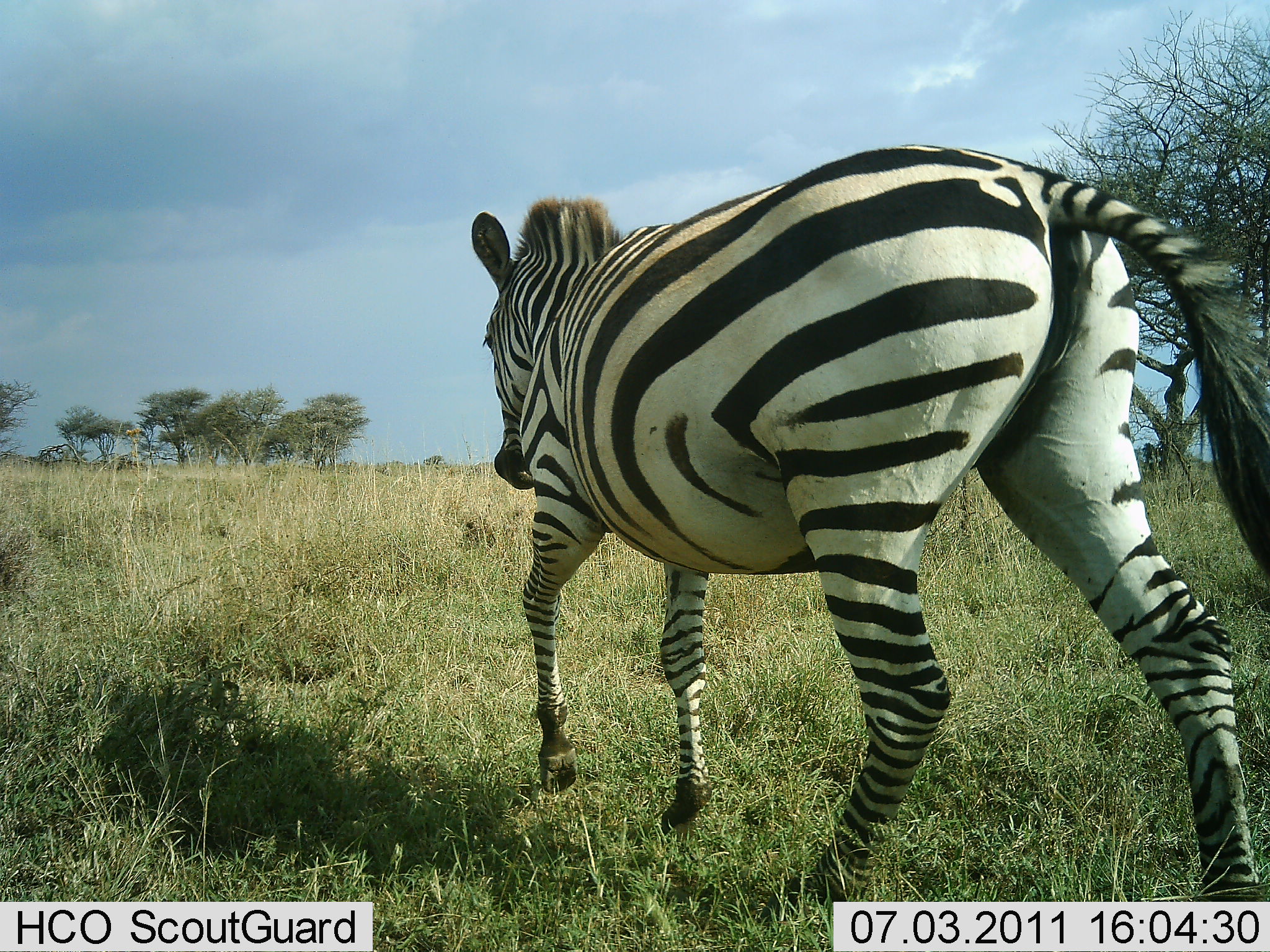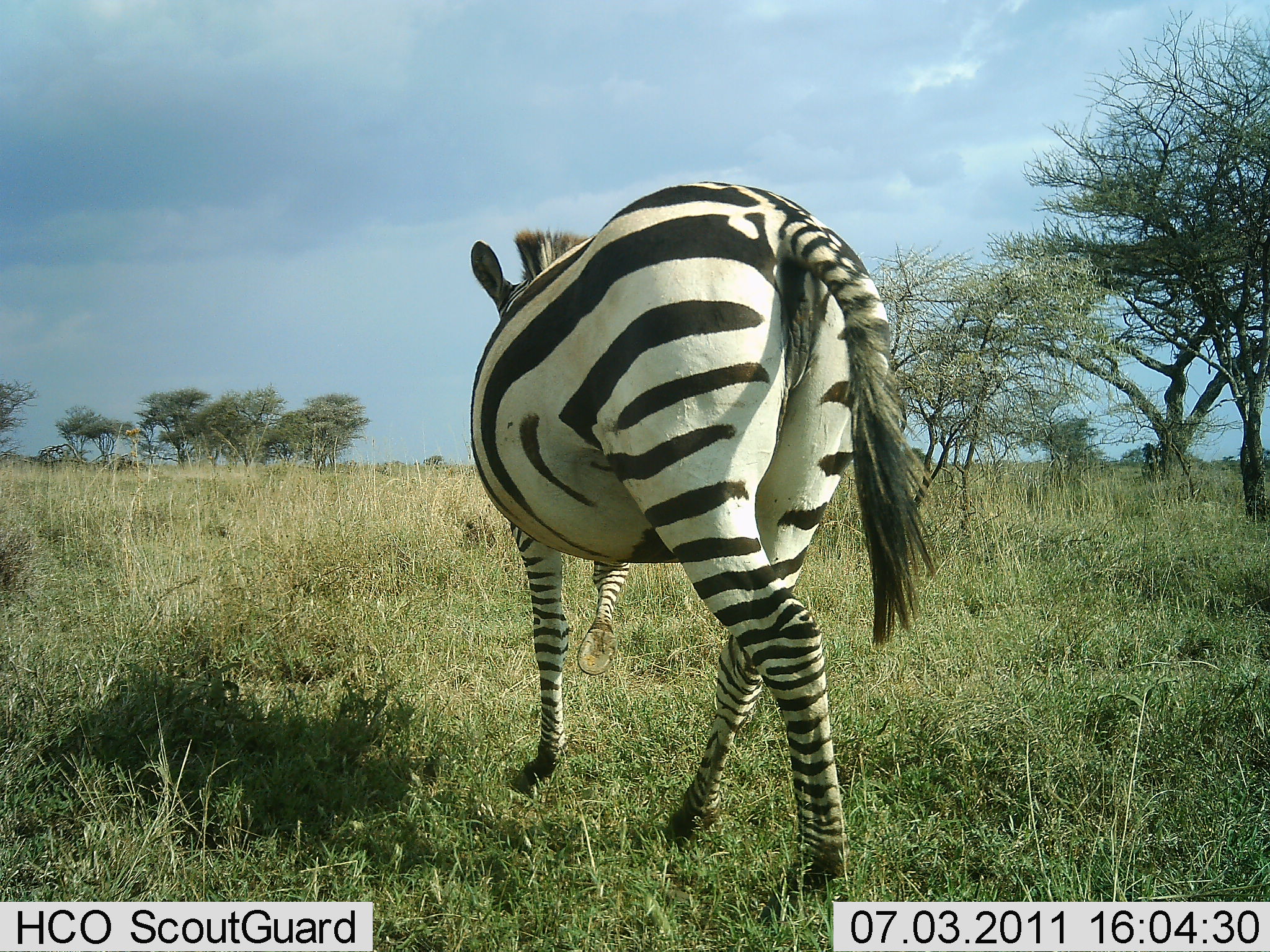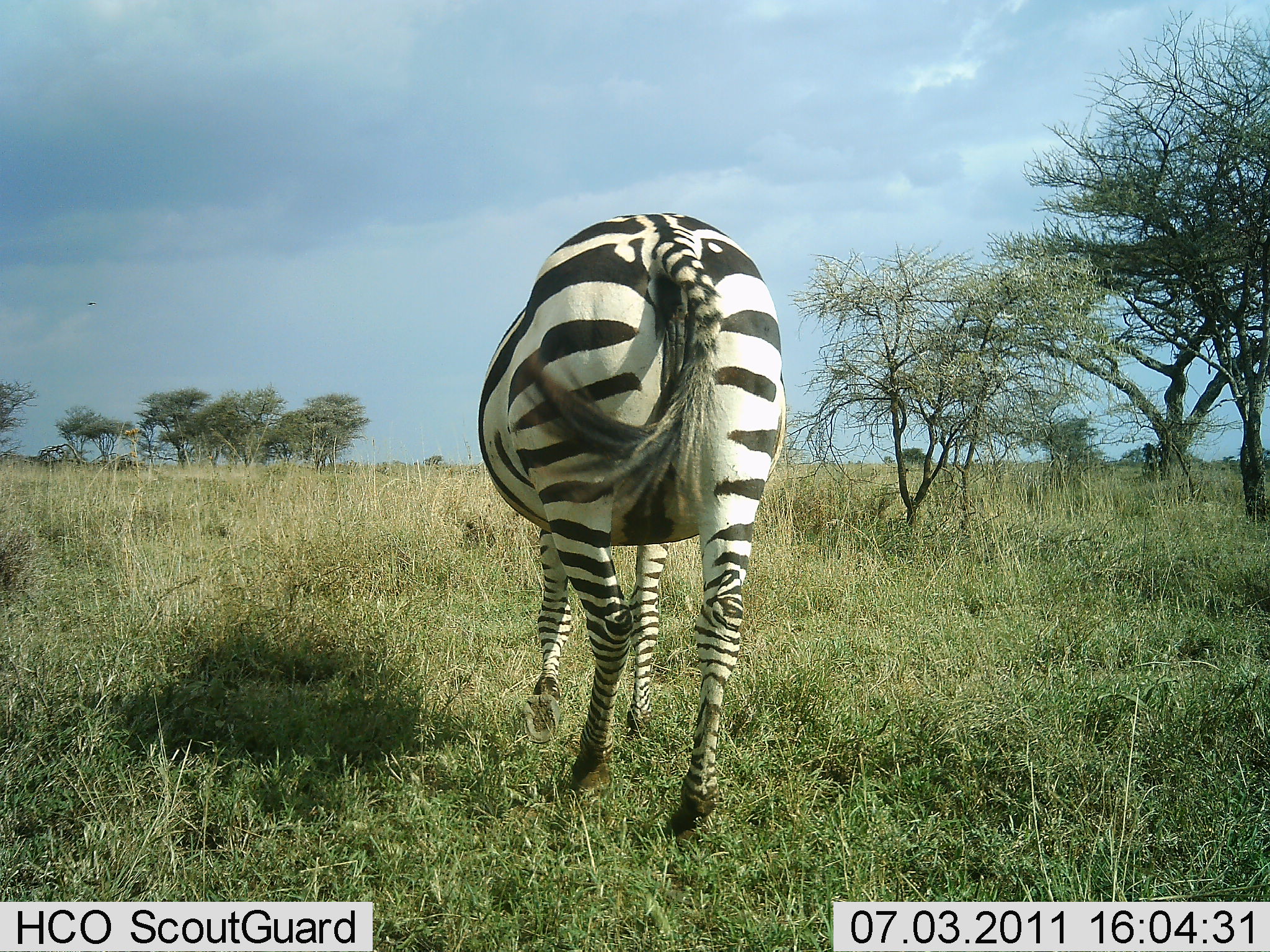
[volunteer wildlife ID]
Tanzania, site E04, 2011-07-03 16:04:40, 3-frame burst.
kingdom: Animalia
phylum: Chordata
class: Mammalia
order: Perissodactyla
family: Equidae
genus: Equus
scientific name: Equus quagga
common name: plains zebra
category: zebra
Zebra (plains zebra) (Equus quagga), count 1. Behavior (volunteer vote fractions): standing 0%, resting 0%, moving 100%, interacting 0%. Young present (vote fraction): 0%. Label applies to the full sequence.